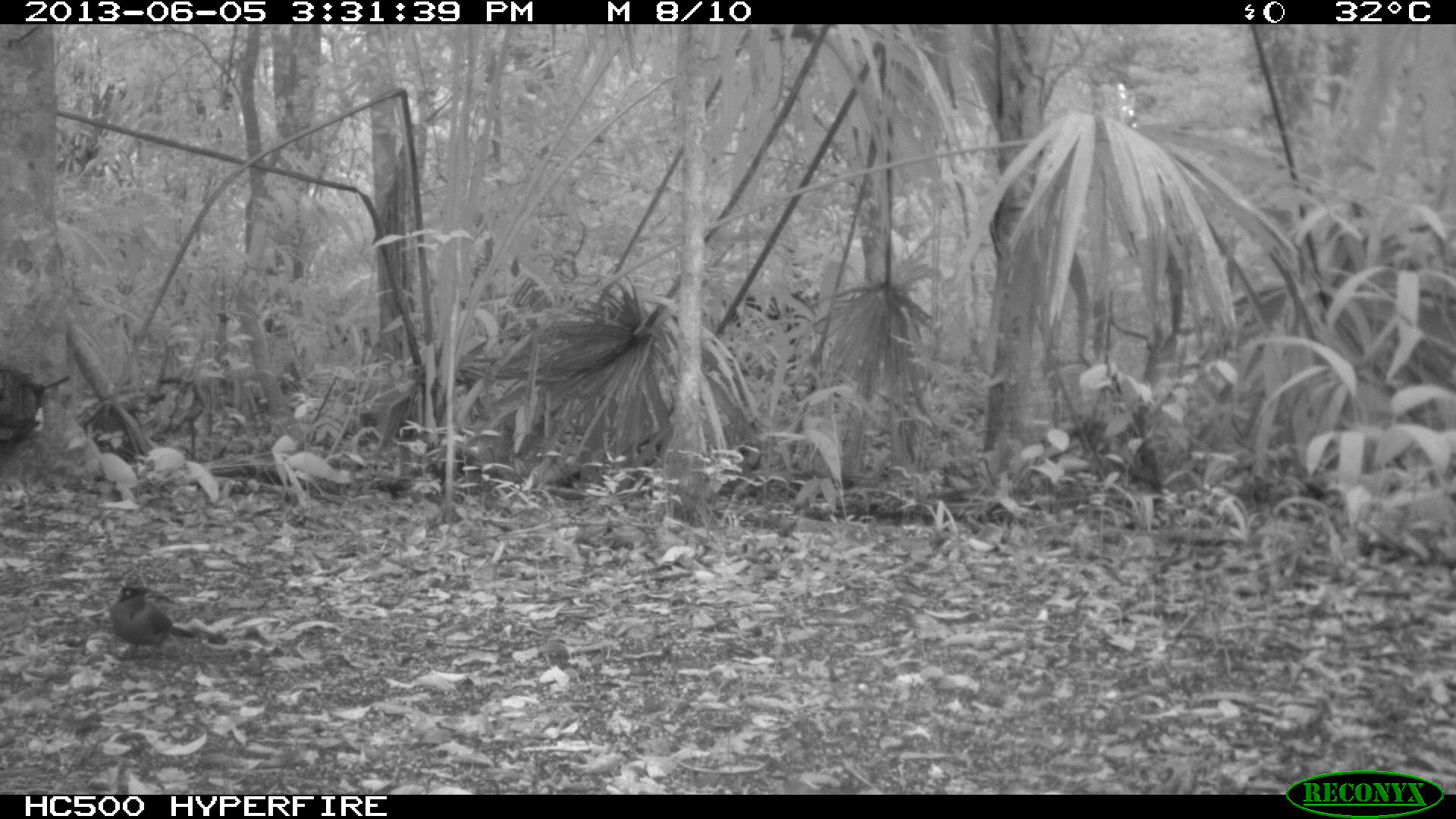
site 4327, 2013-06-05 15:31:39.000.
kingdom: Animalia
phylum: Chordata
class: Aves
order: Coraciiformes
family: Momotidae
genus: Momotus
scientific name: Momotus momota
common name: amazonian motmot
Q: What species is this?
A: Momotus momota (amazonian motmot).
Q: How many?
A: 1.